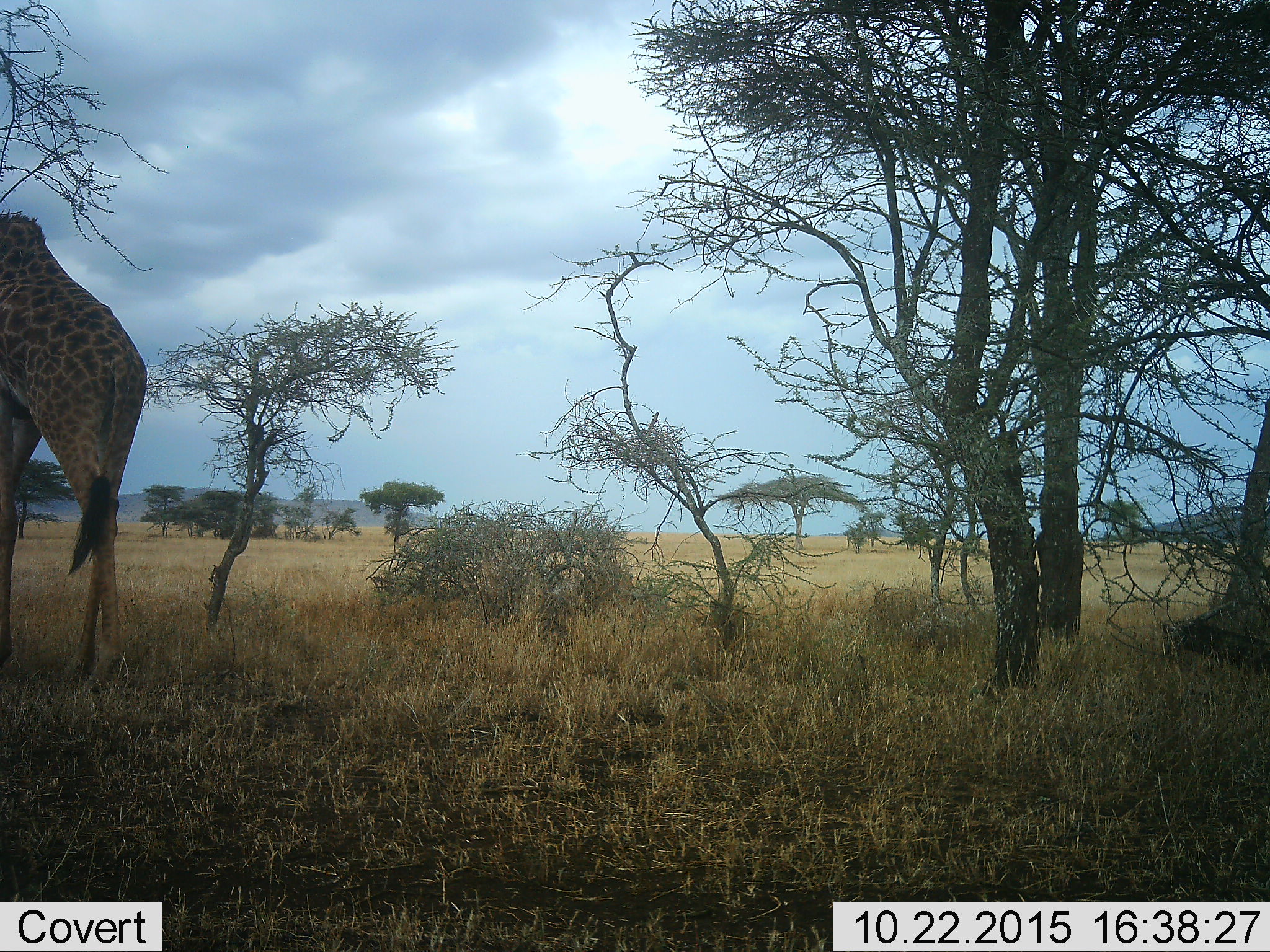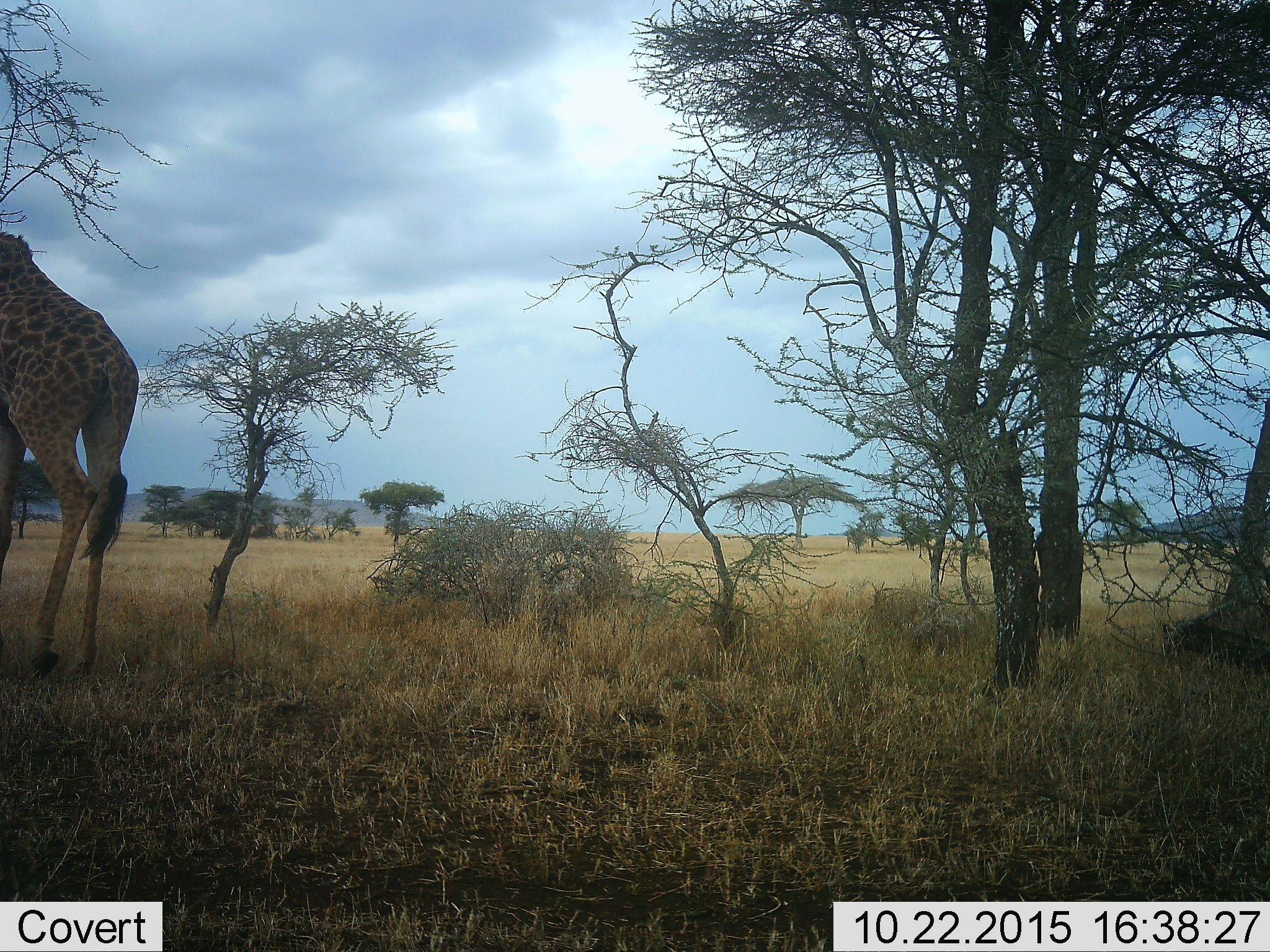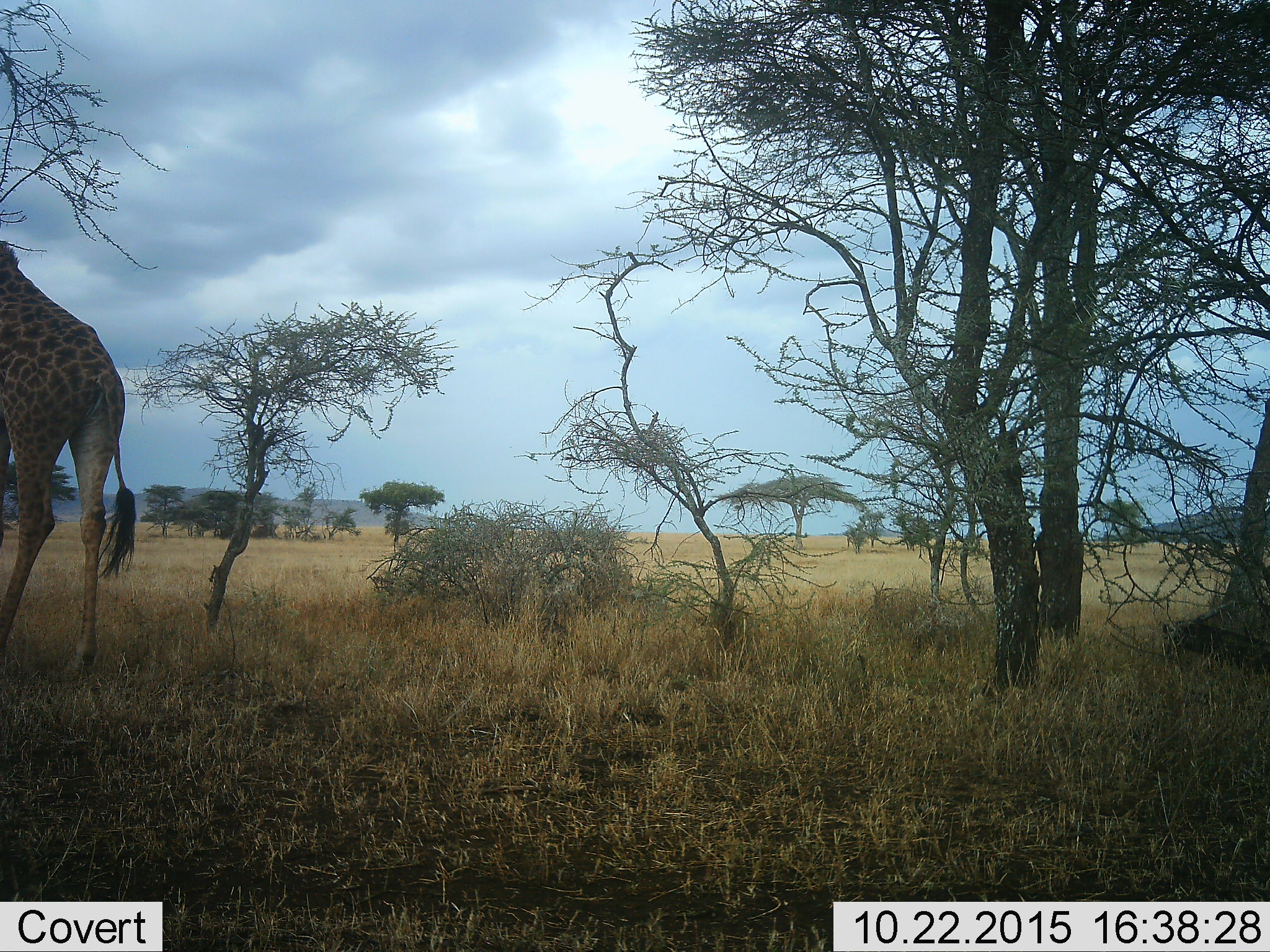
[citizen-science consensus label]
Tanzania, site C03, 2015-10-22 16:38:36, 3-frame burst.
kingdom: Animalia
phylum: Chordata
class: Mammalia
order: Artiodactyla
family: Giraffidae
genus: Giraffa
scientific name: Giraffa camelopardalis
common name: giraffe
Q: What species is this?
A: Giraffe (Giraffa camelopardalis).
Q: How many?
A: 1.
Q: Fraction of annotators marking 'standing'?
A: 20%.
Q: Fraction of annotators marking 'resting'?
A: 0%.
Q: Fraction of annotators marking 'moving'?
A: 80%.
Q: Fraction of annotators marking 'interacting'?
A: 0%.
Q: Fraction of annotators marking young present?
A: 0%.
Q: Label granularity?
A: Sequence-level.